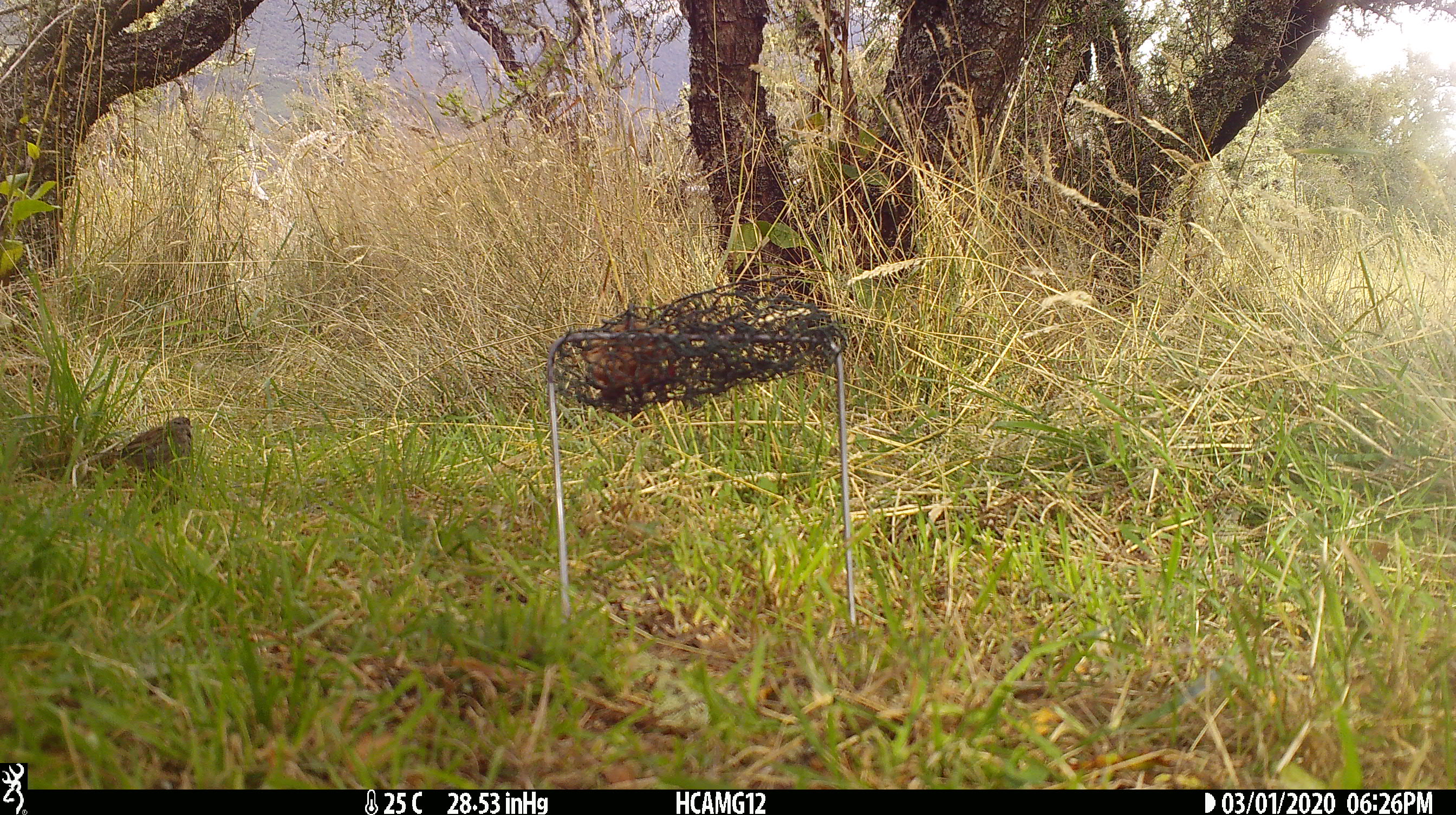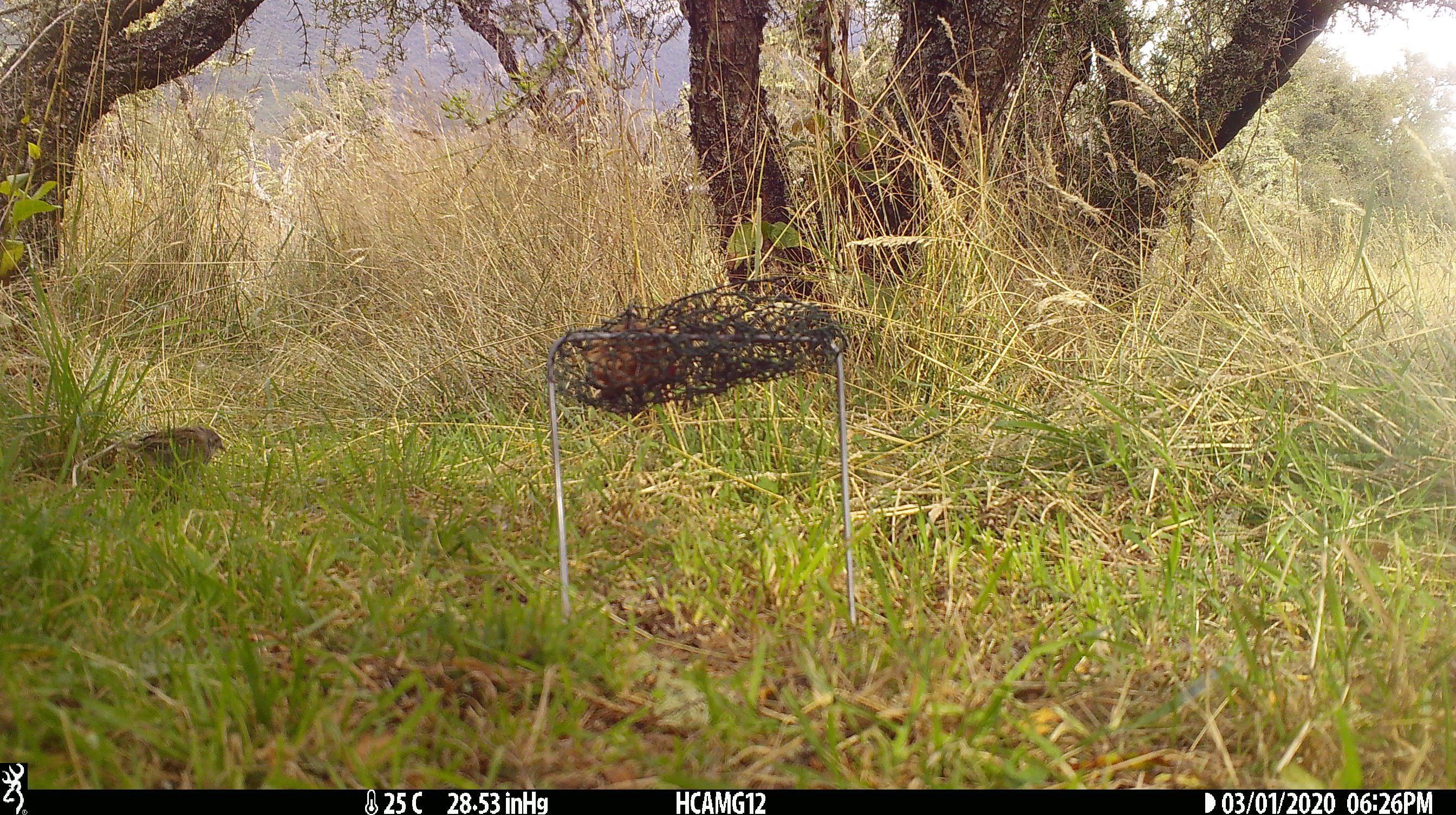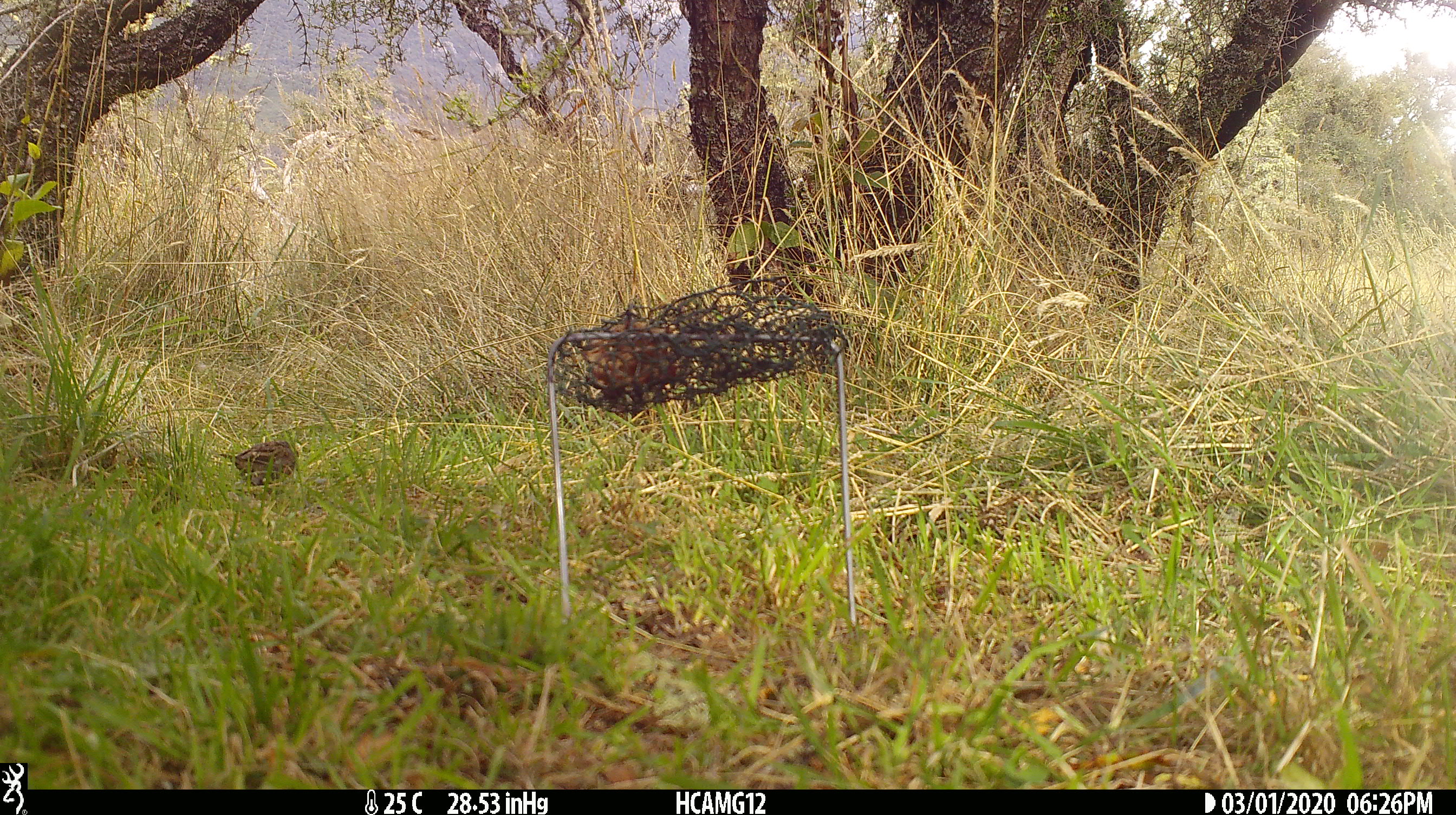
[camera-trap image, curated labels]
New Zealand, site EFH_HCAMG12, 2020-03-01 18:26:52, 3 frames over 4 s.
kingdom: Animalia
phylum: Chordata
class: Aves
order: Passeriformes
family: Prunellidae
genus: Prunella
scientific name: Prunella modularis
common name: dunnock